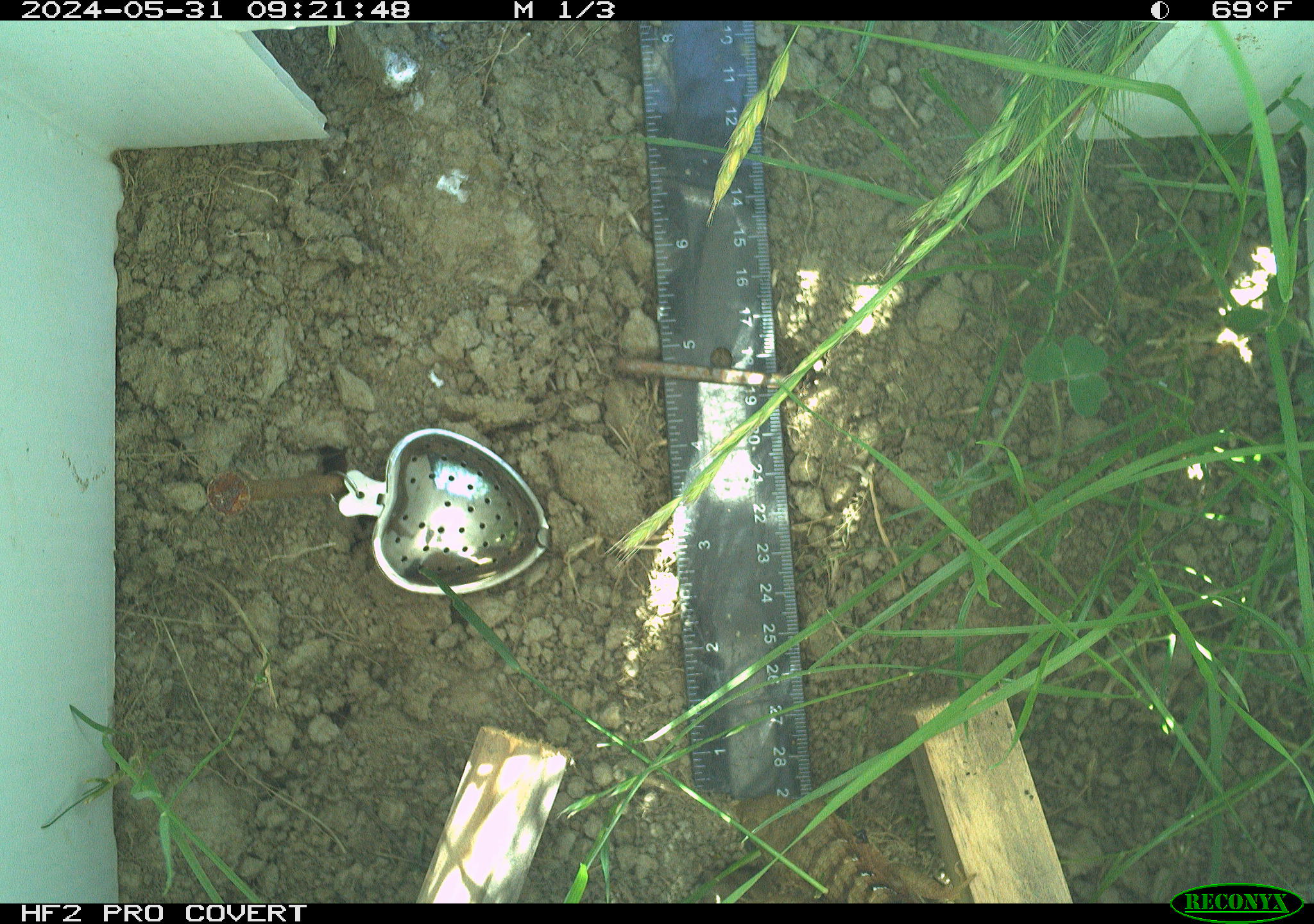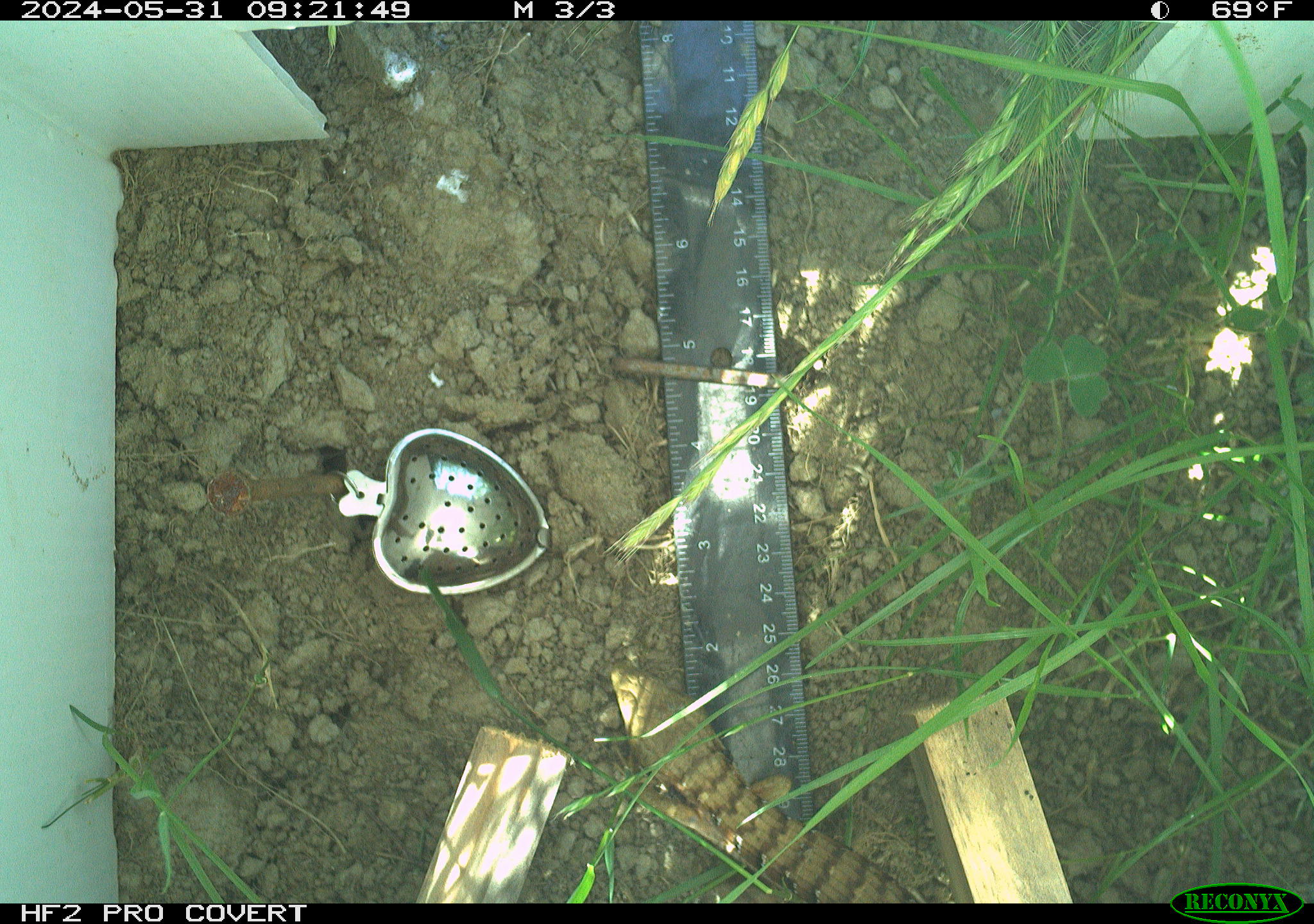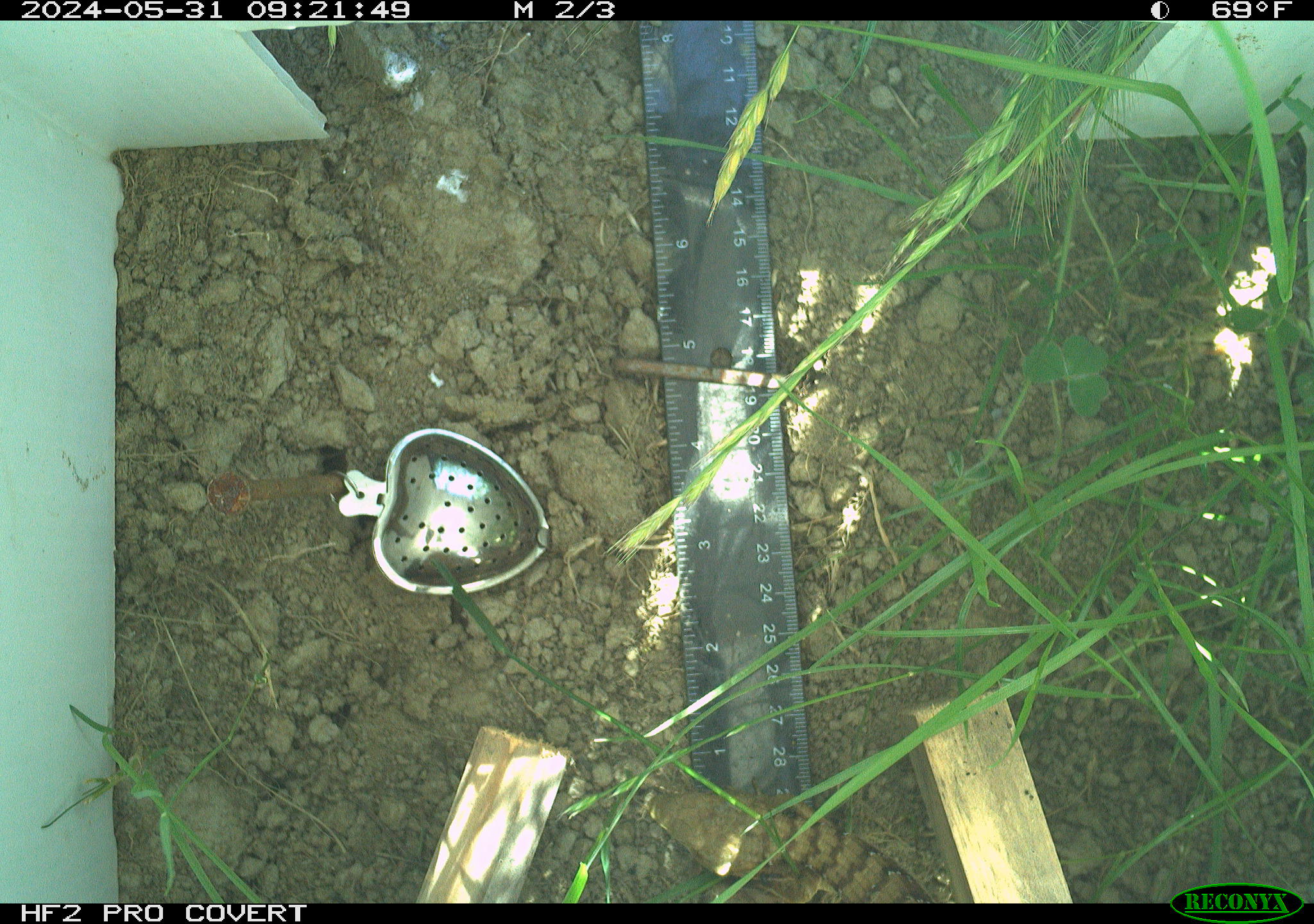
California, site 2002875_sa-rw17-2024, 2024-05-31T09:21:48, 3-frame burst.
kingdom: Animalia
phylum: Chordata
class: Reptilia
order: Squamata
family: Anguidae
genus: Elgaria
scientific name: Elgaria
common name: alligator lizards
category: elgaria species